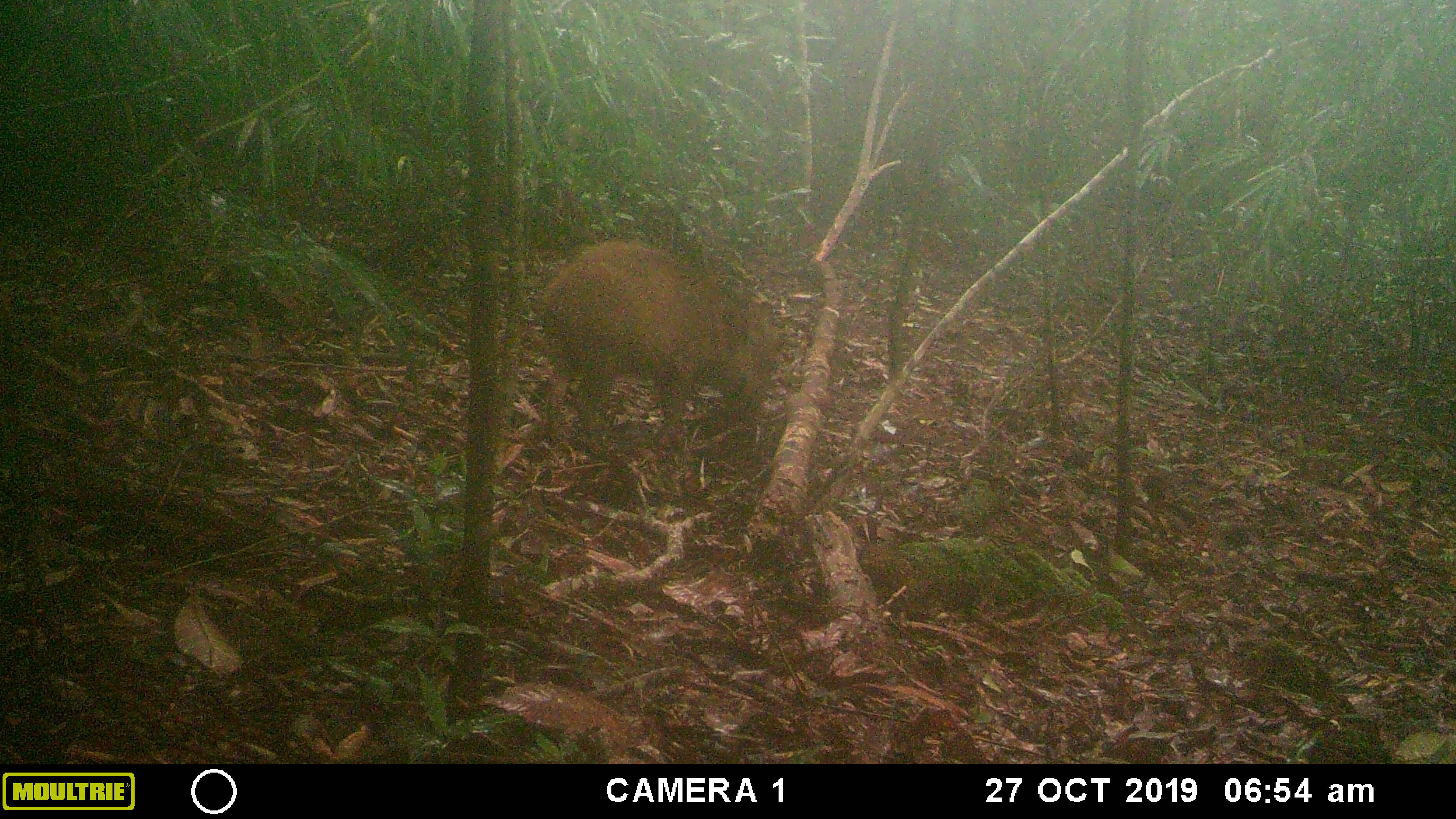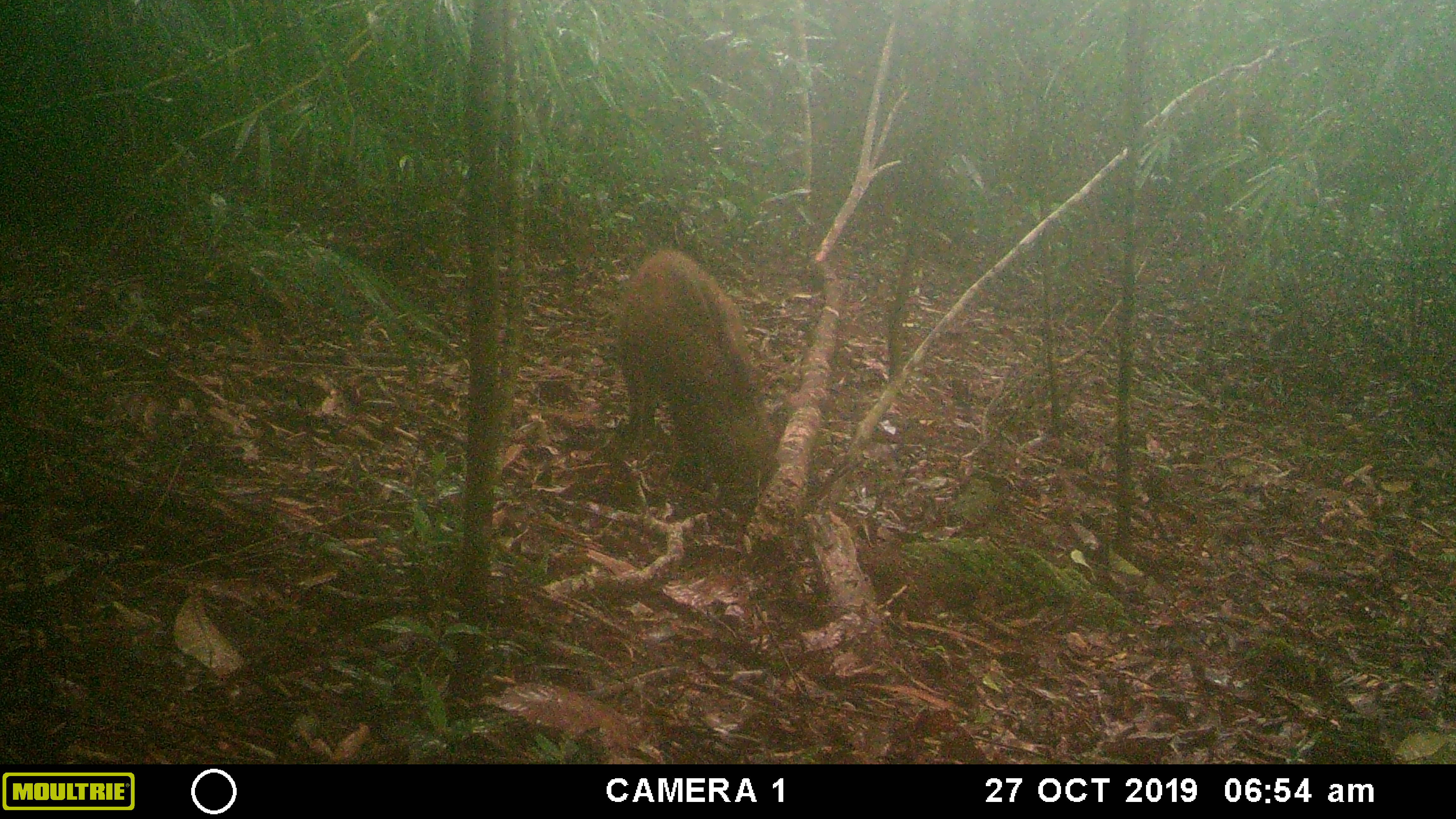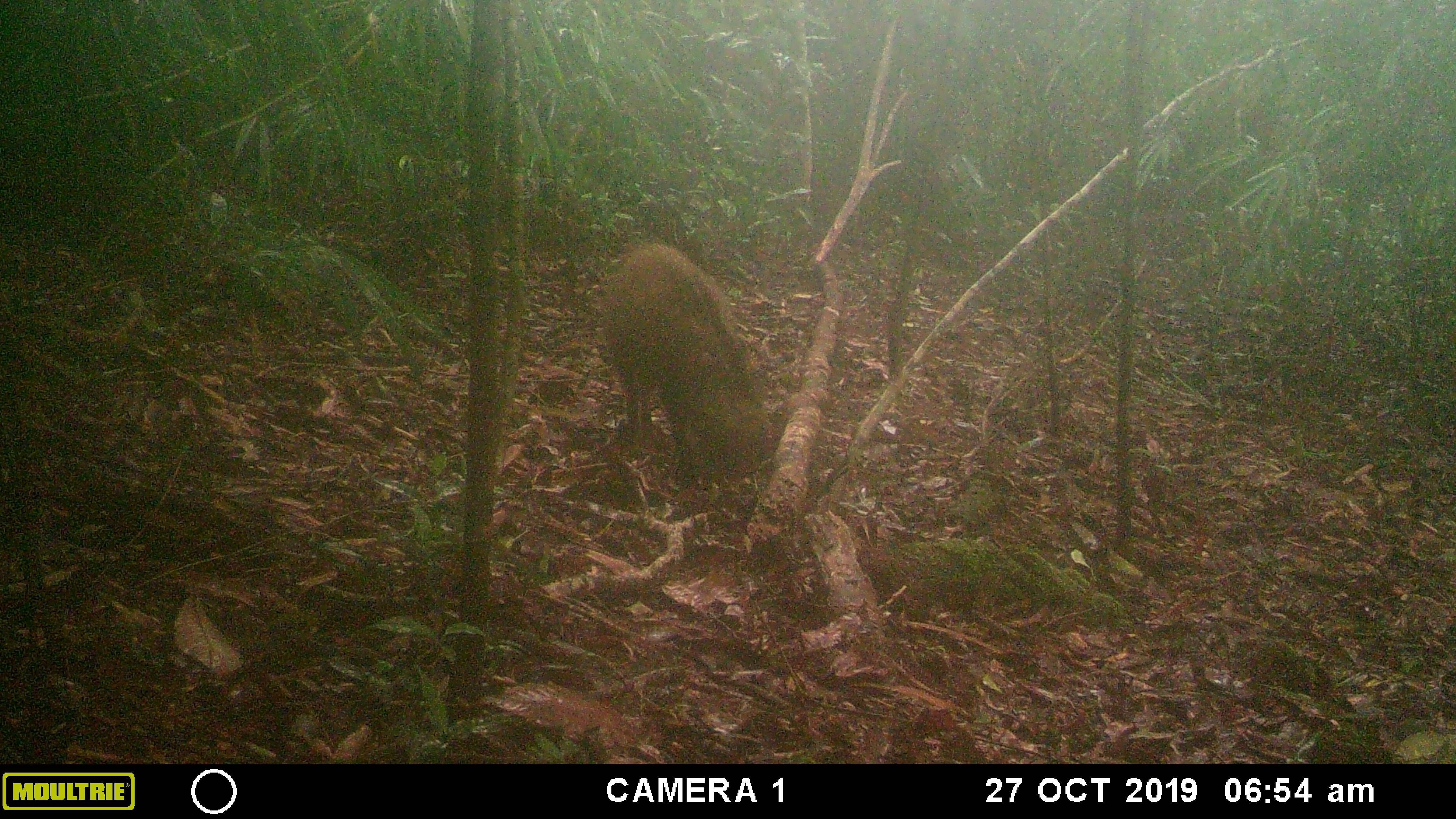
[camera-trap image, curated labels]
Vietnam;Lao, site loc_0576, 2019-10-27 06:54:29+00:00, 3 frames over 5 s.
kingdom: Animalia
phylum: Chordata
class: Mammalia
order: Artiodactyla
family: Suidae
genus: Sus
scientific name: Sus scrofa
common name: eurasian wild pig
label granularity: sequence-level